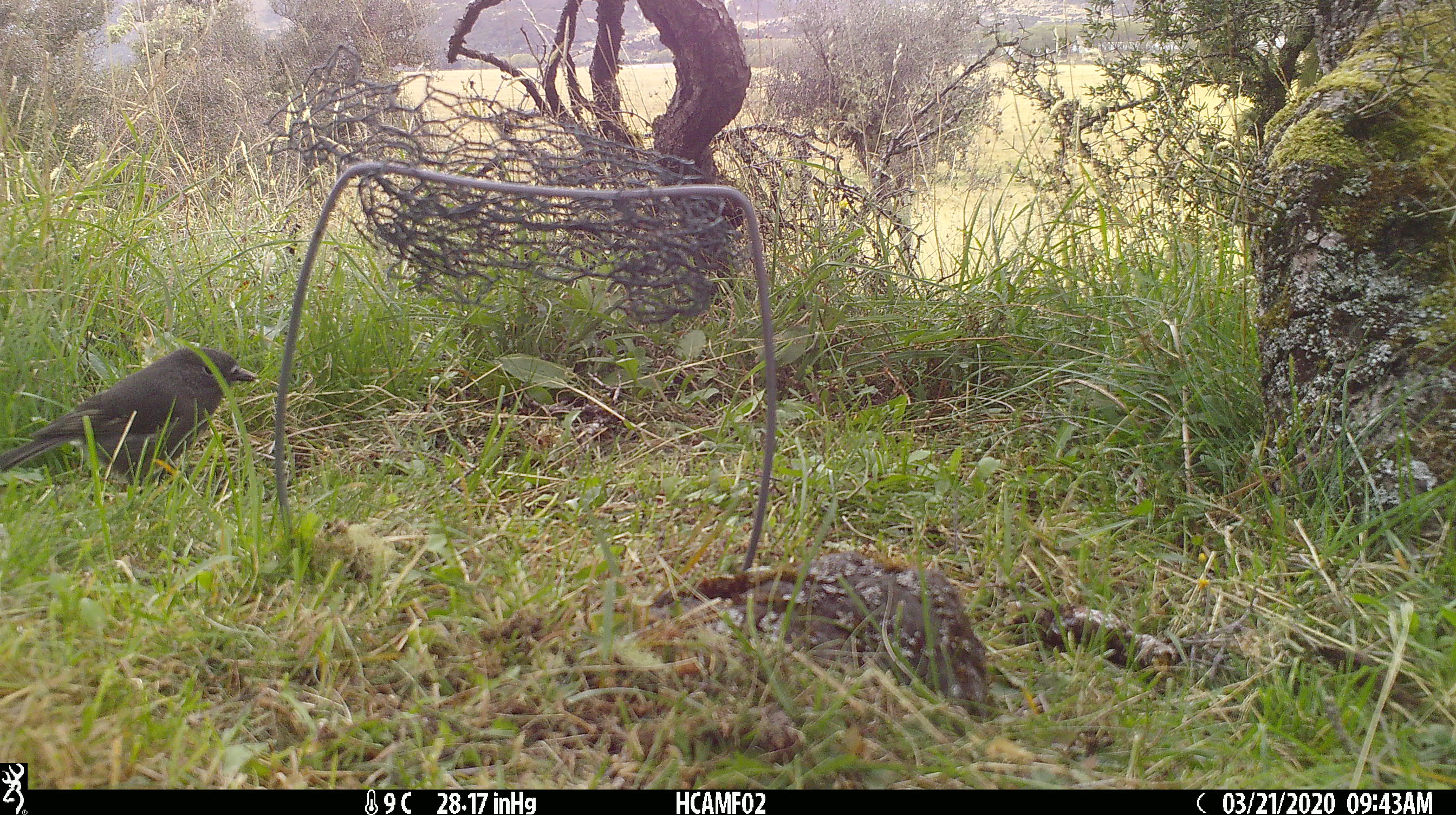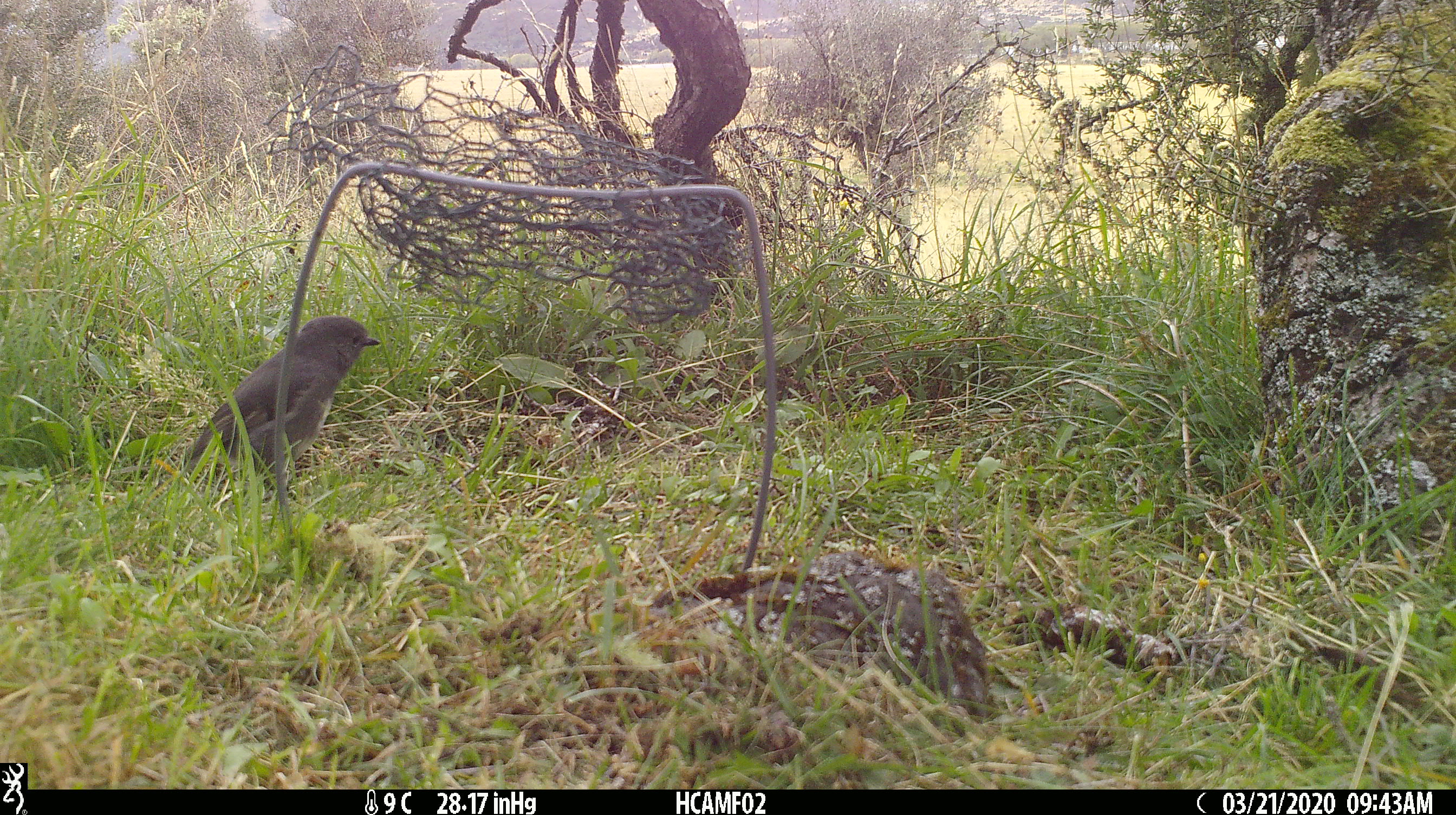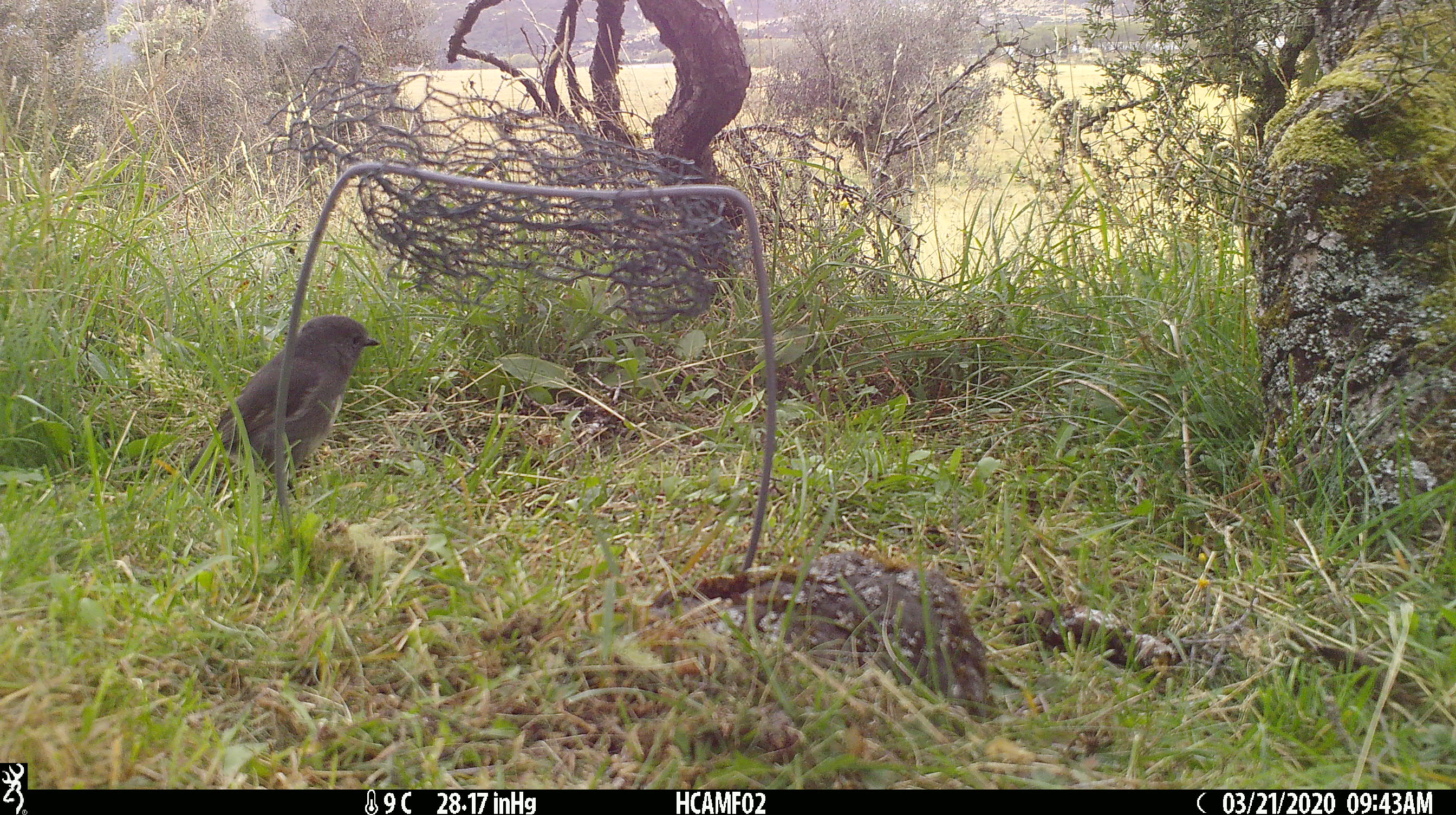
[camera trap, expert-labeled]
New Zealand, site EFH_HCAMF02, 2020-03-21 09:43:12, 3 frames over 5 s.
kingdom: Animalia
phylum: Chordata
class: Aves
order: Passeriformes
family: Petroicidae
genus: Petroica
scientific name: Petroica australis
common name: new zealand robin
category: robin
Robin (new zealand robin) (Petroica australis).